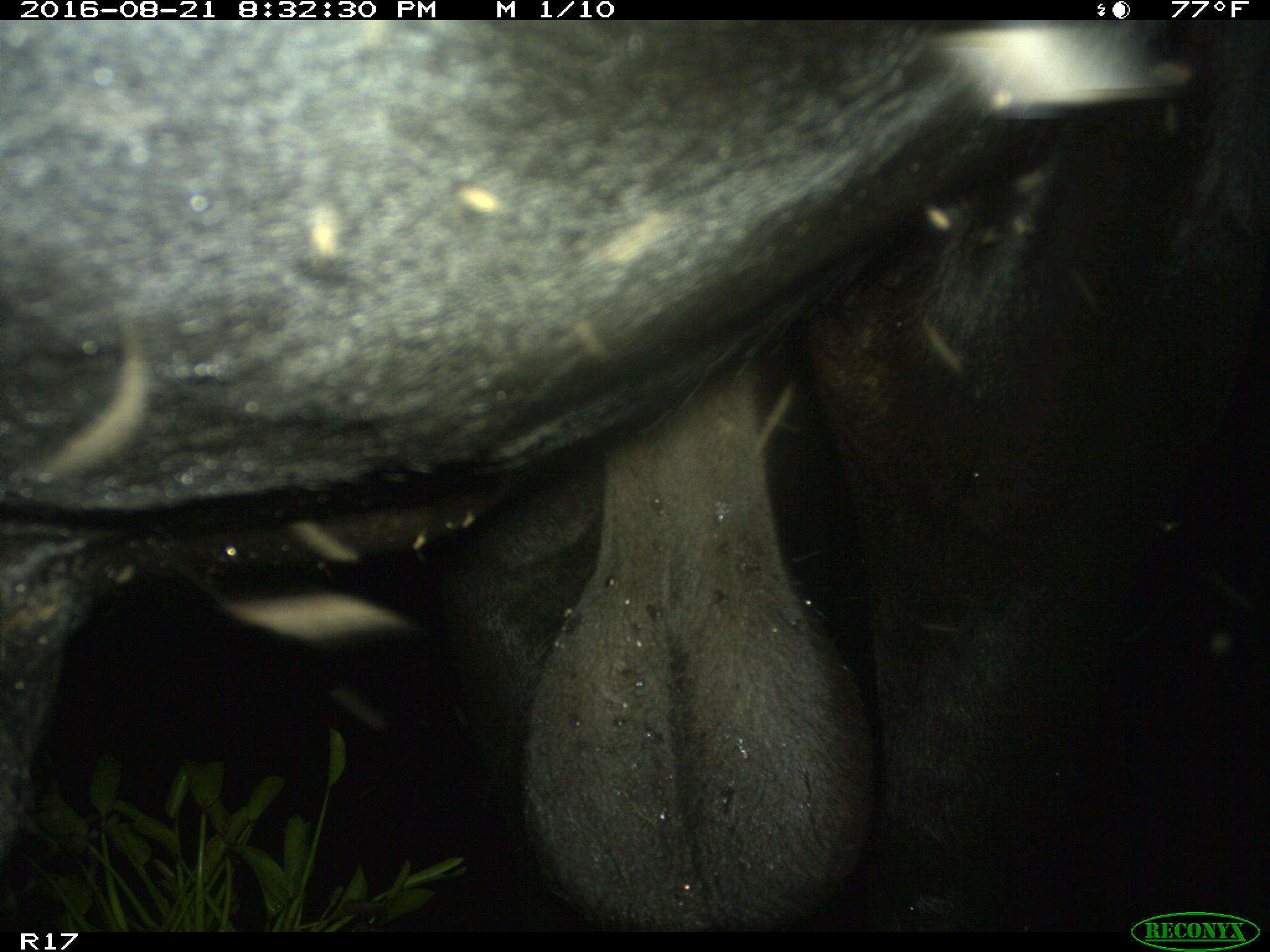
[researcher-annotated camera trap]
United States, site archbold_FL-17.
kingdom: Animalia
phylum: Chordata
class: Mammalia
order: Artiodactyla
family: Bovidae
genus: Bos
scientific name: Bos taurus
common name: domestic cow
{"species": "Bos taurus (domestic cow)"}